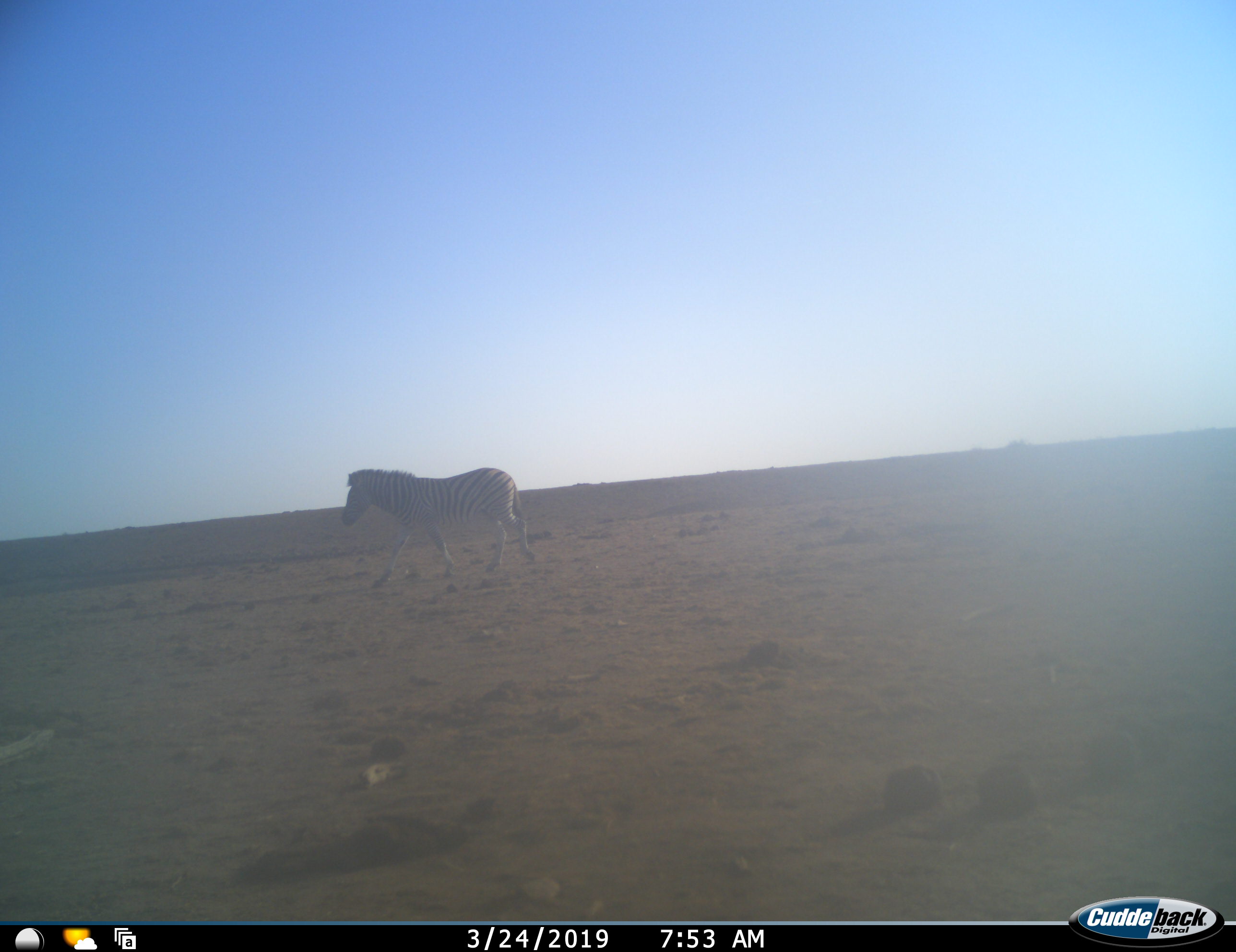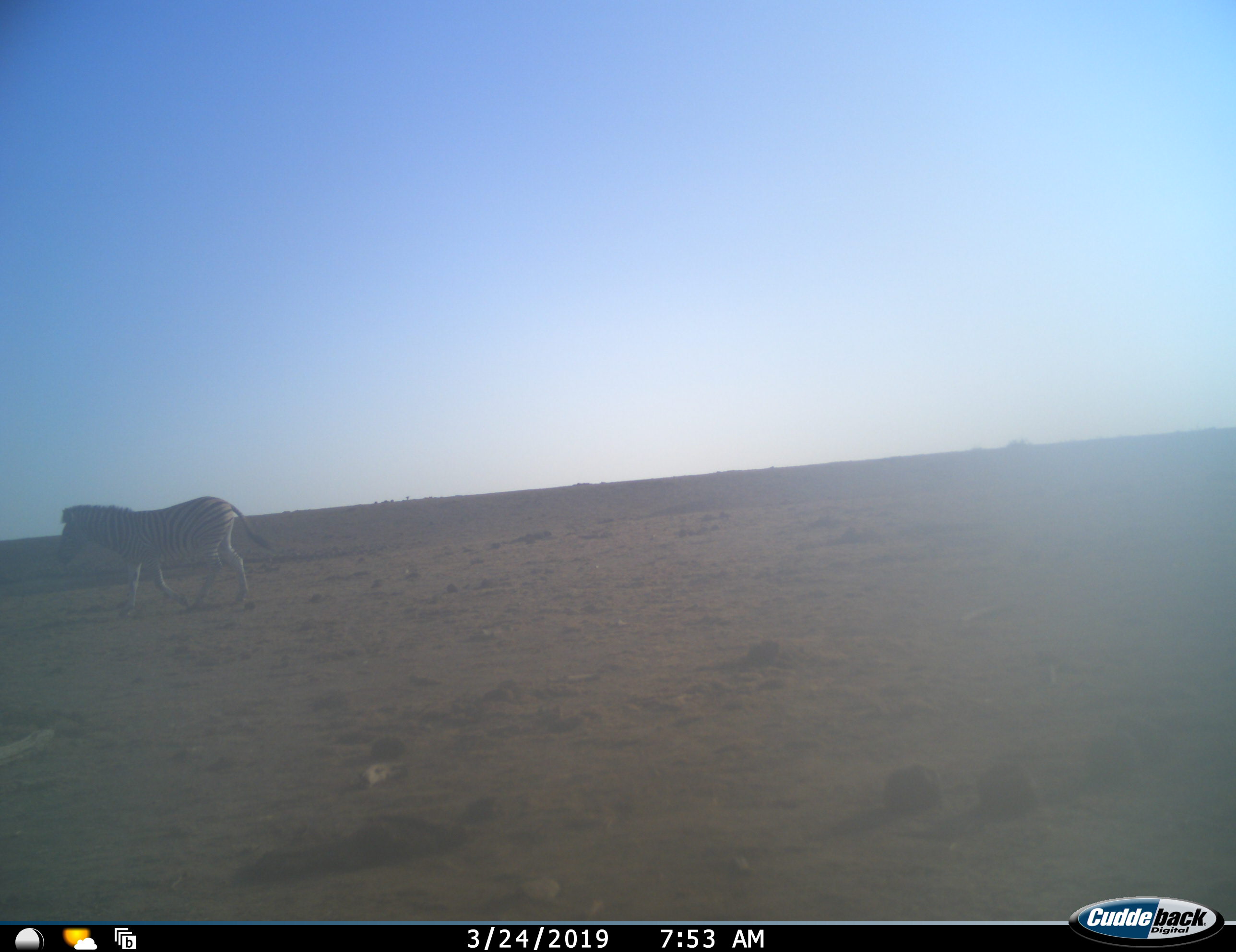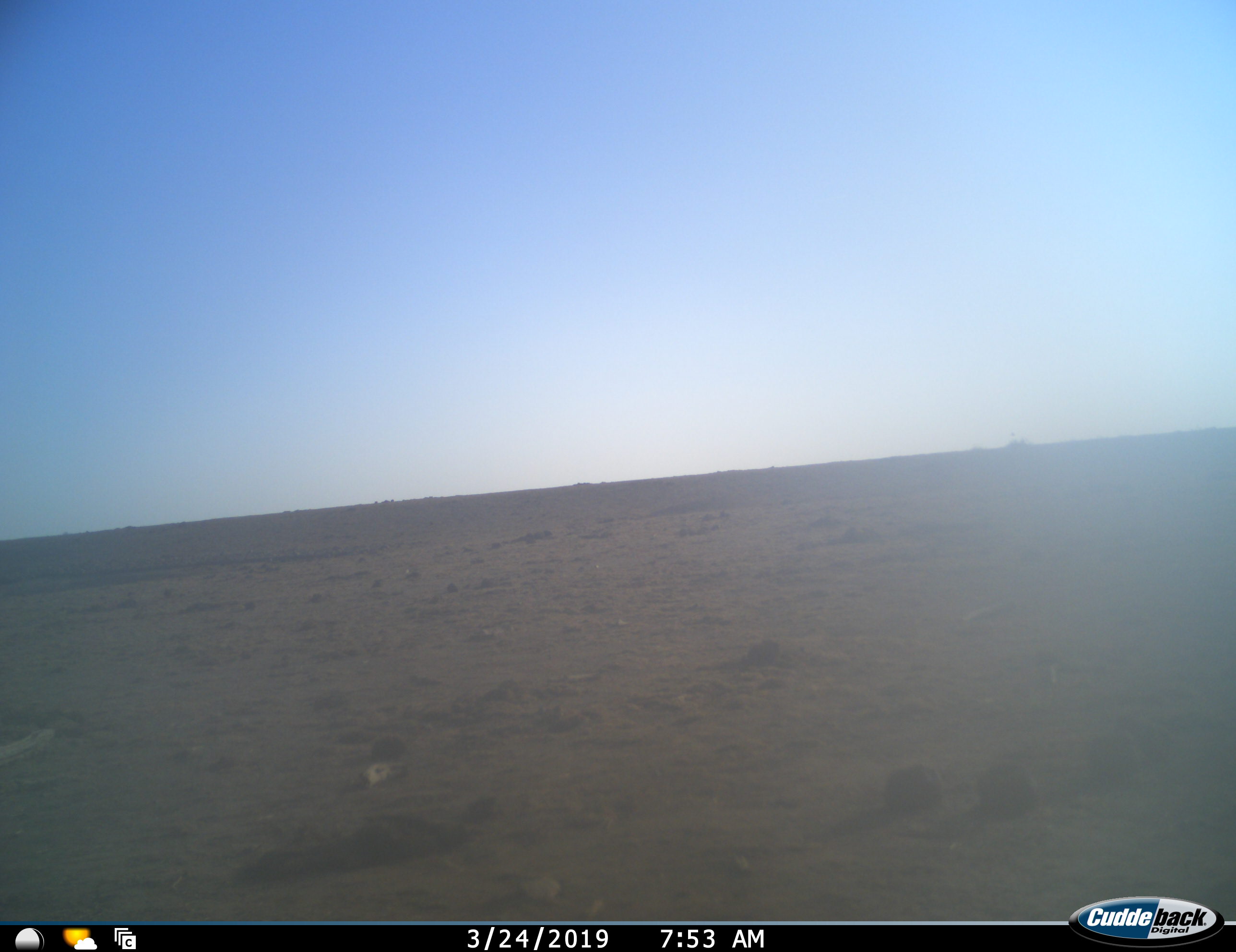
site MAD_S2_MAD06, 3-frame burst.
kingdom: Animalia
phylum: Chordata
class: Mammalia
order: Perissodactyla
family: Equidae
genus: Equus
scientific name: Equus quagga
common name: plains zebra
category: zebraplains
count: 1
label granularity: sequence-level